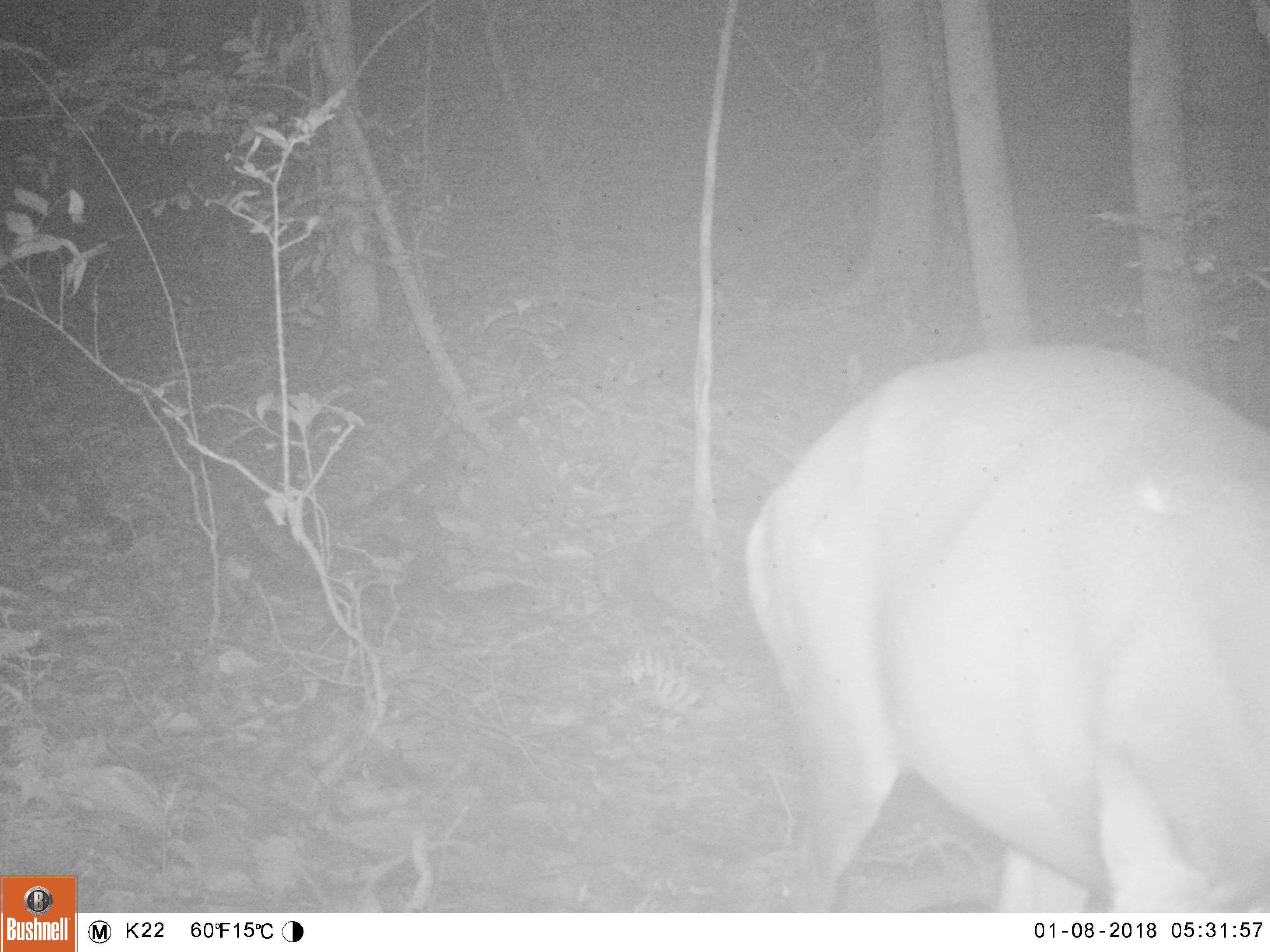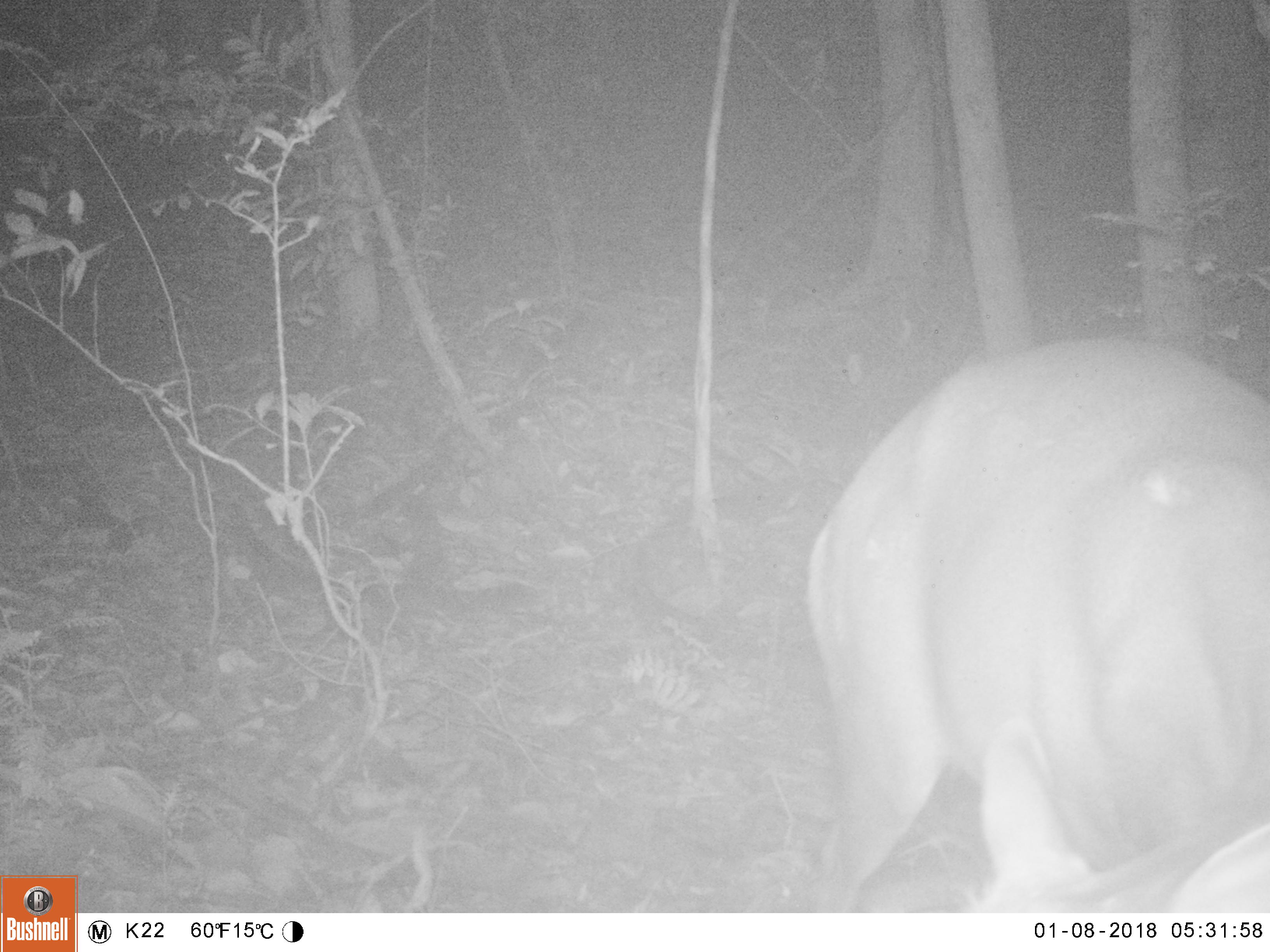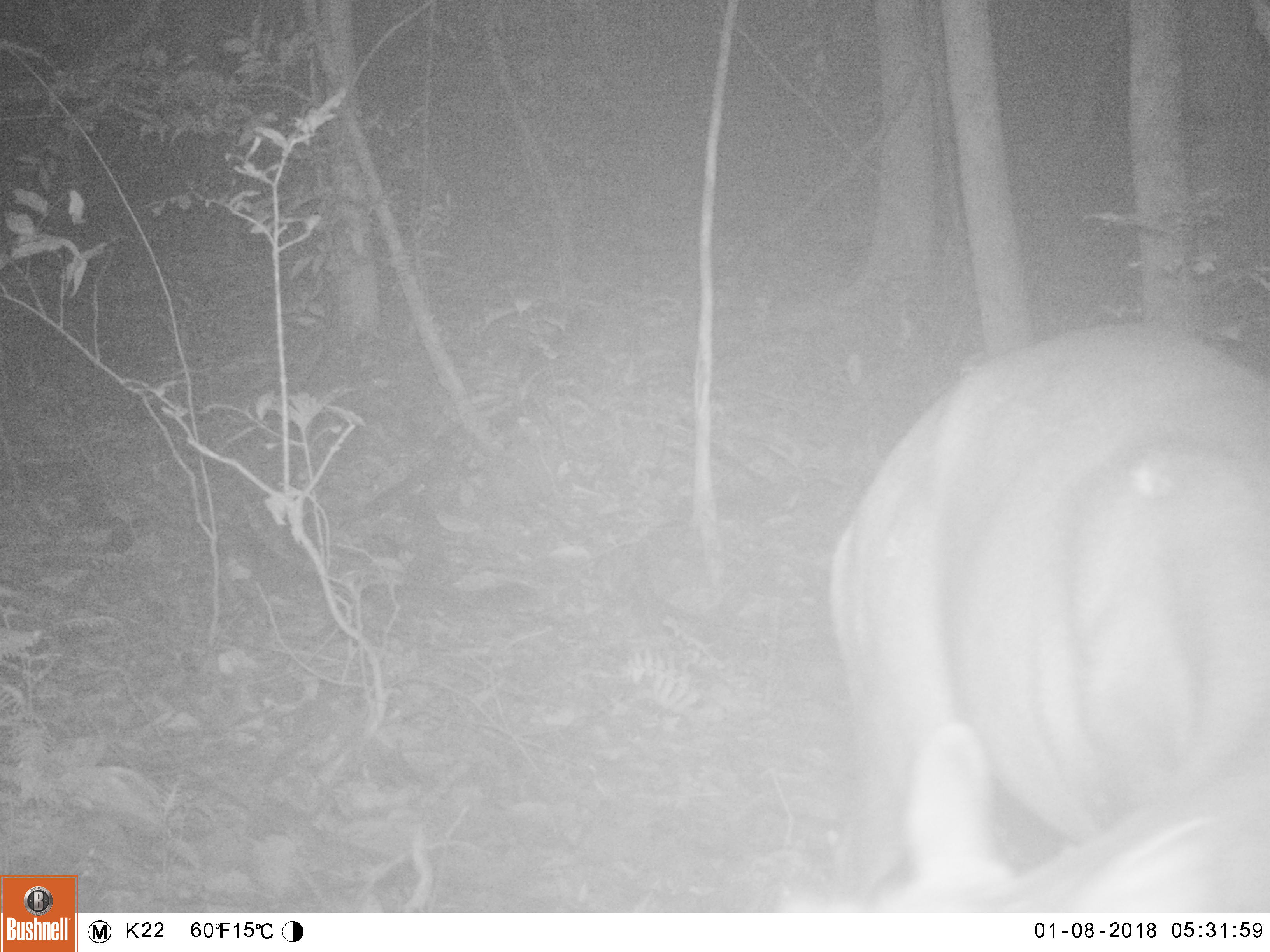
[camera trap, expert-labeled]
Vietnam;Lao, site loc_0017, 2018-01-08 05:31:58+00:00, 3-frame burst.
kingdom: Animalia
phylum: Chordata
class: Mammalia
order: Artiodactyla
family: Cervidae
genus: Muntiacus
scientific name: Muntiacus rooseveltorum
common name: roosevelt's muntjac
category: roosevelts muntjac group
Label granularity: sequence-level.